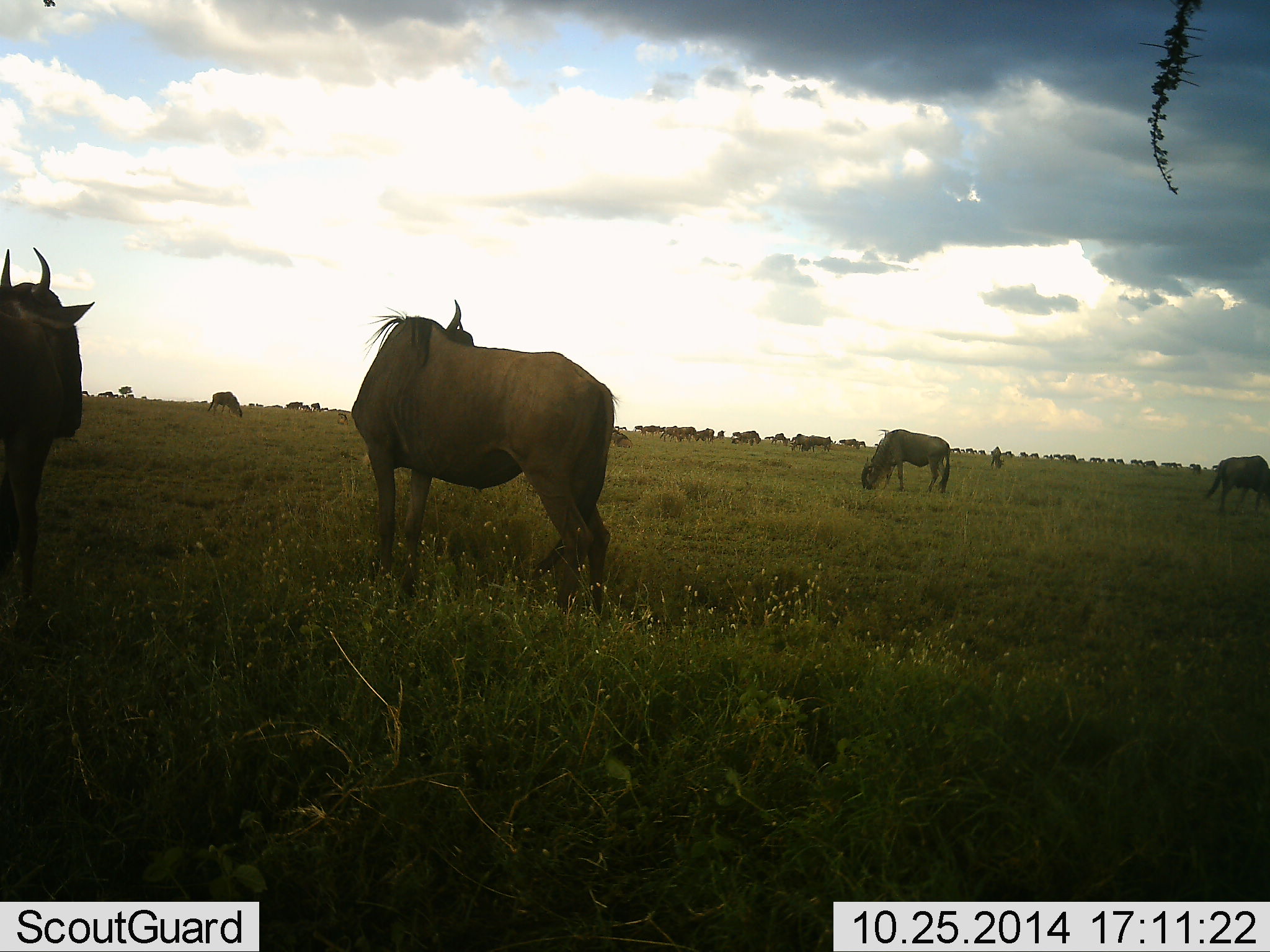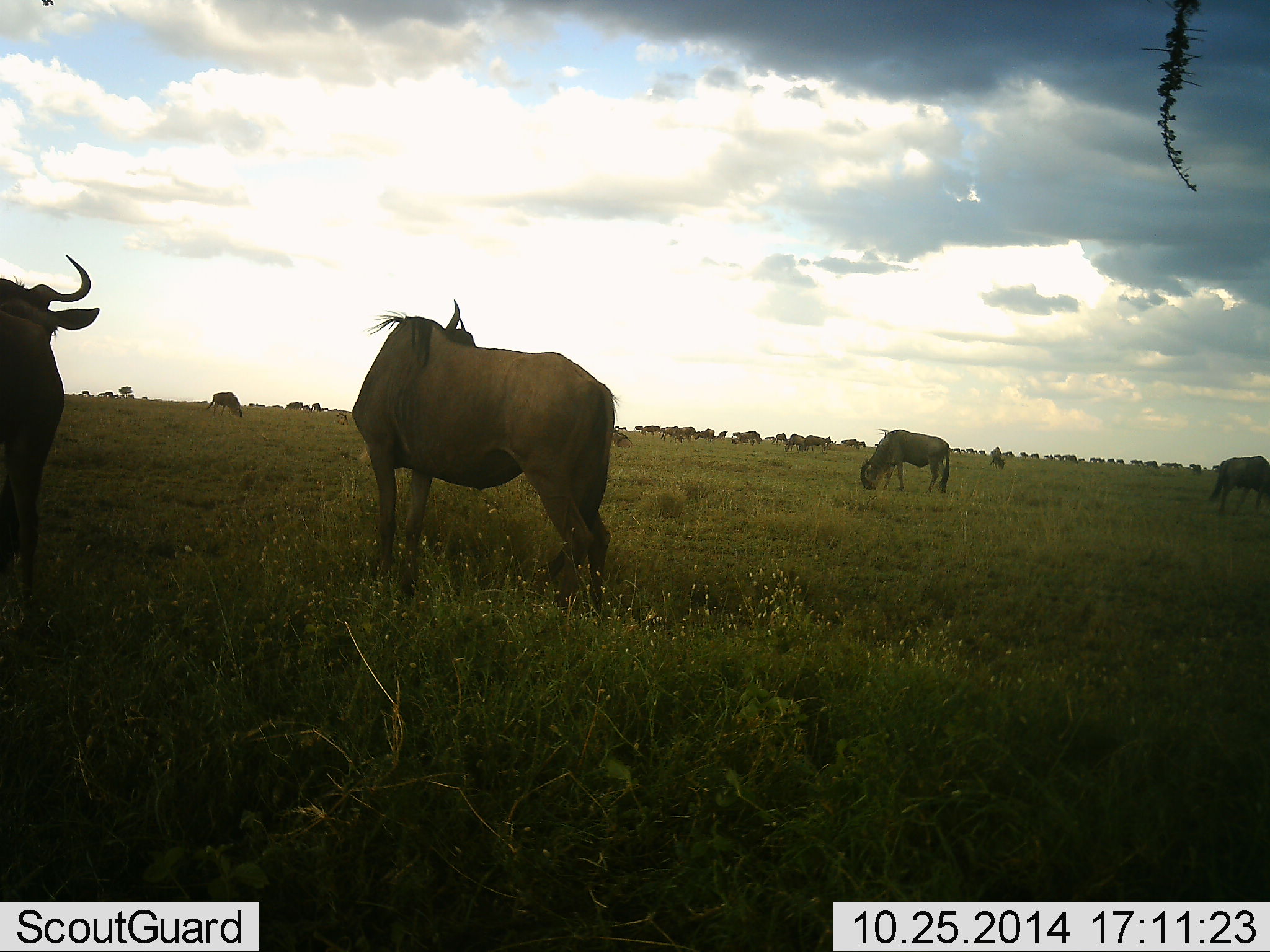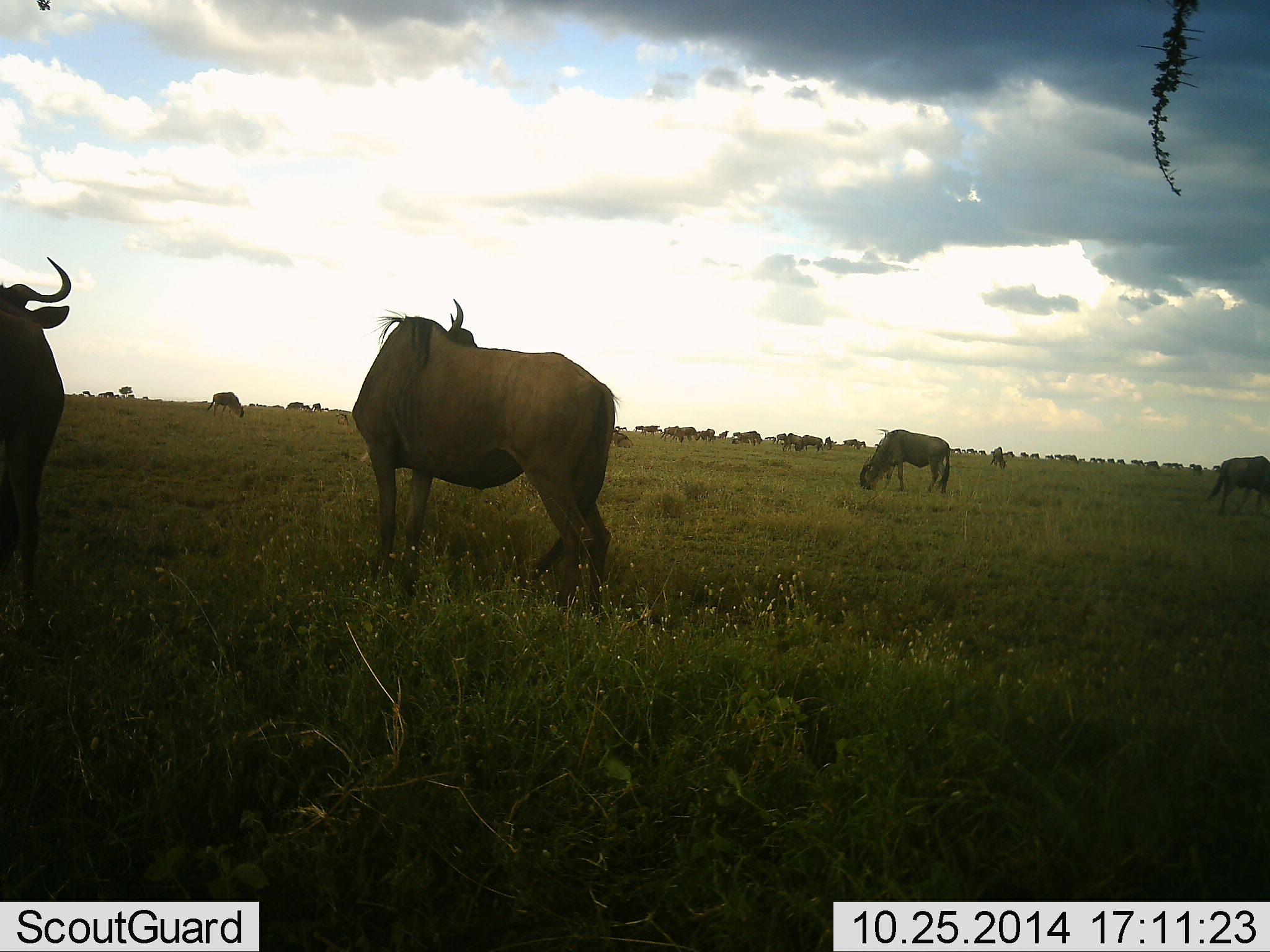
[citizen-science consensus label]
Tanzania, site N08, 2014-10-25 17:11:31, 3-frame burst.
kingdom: Animalia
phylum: Chordata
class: Mammalia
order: Artiodactyla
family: Bovidae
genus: Connochaetes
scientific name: Connochaetes taurinus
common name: blue wildebeest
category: wildebeest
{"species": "wildebeest (blue wildebeest) (Connochaetes taurinus)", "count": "51+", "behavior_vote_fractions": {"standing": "90%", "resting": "0%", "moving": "10%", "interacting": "0%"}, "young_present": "0%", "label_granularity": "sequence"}